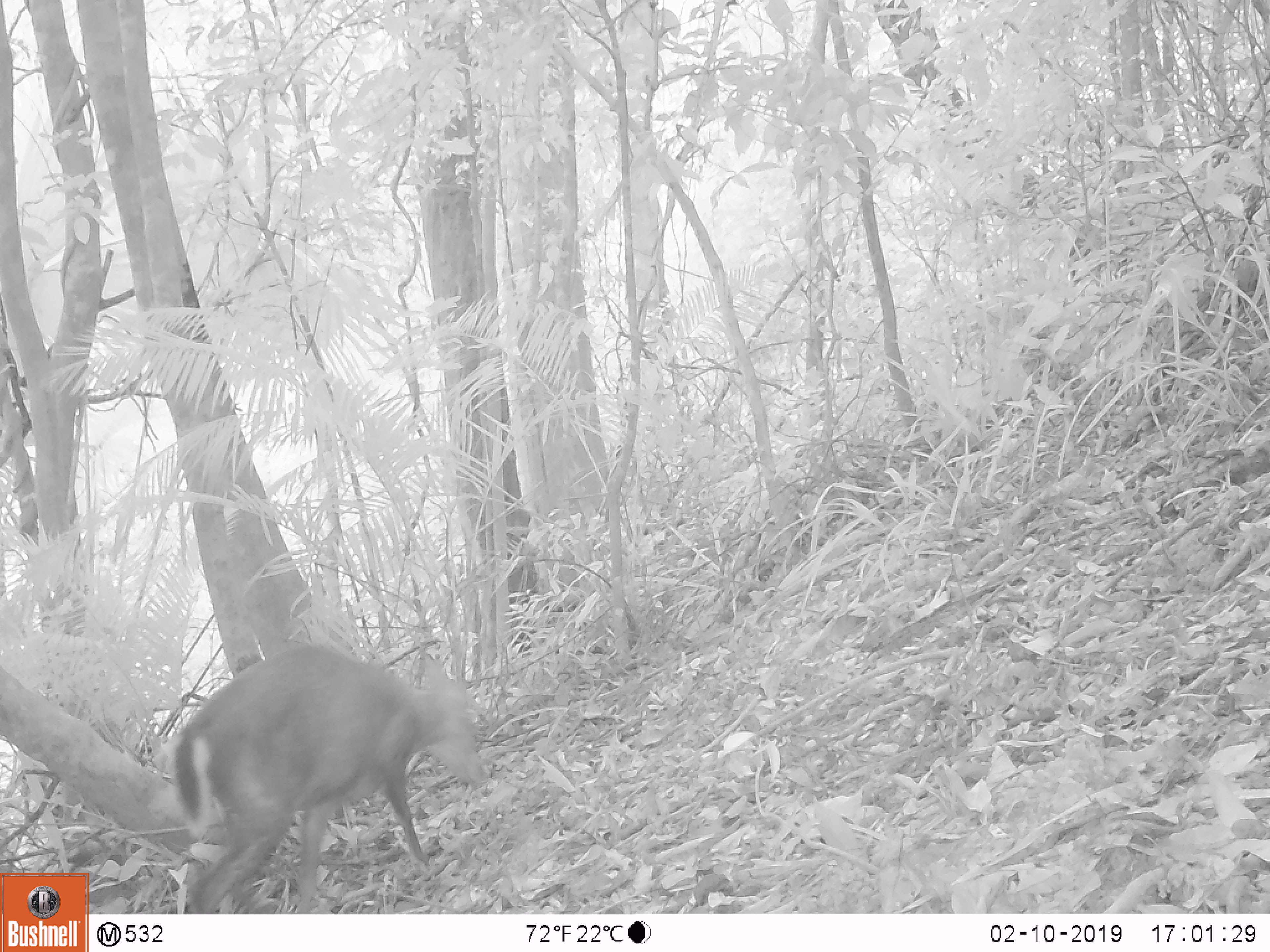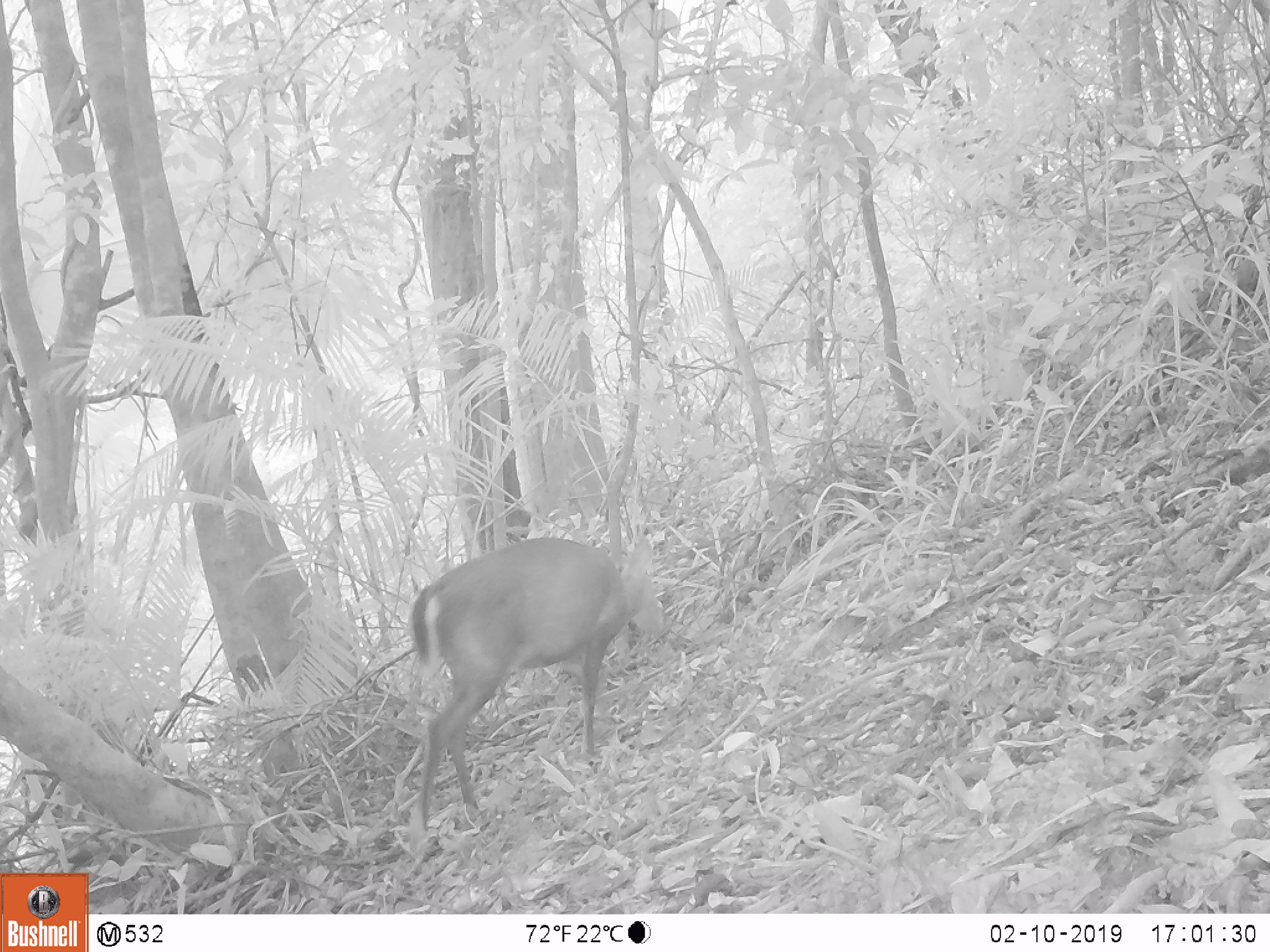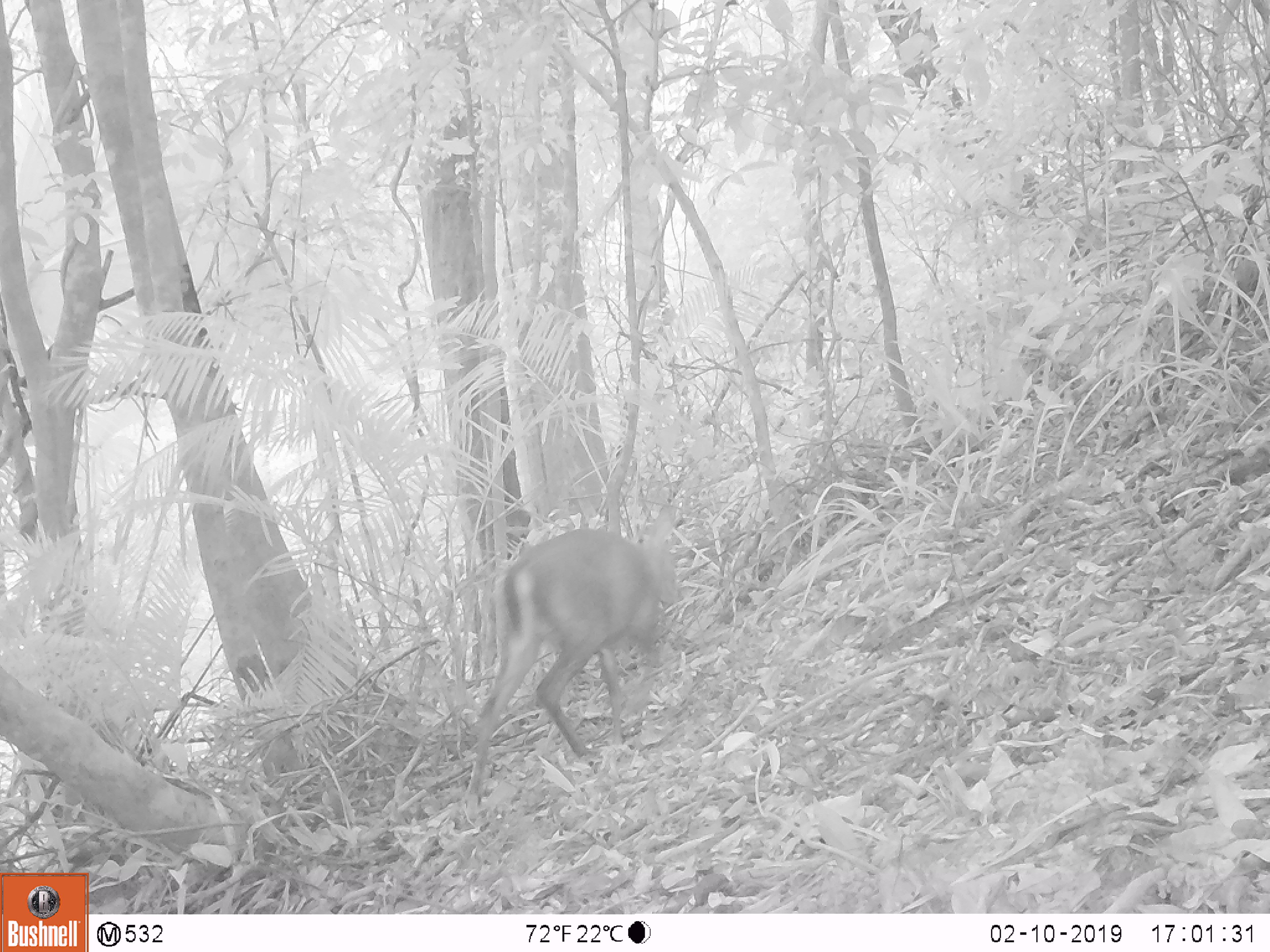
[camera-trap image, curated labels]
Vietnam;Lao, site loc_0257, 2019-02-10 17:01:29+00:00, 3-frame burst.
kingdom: Animalia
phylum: Chordata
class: Mammalia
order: Artiodactyla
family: Cervidae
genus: Muntiacus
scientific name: Muntiacus rooseveltorum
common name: roosevelt's muntjac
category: roosevelts muntjac group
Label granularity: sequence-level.